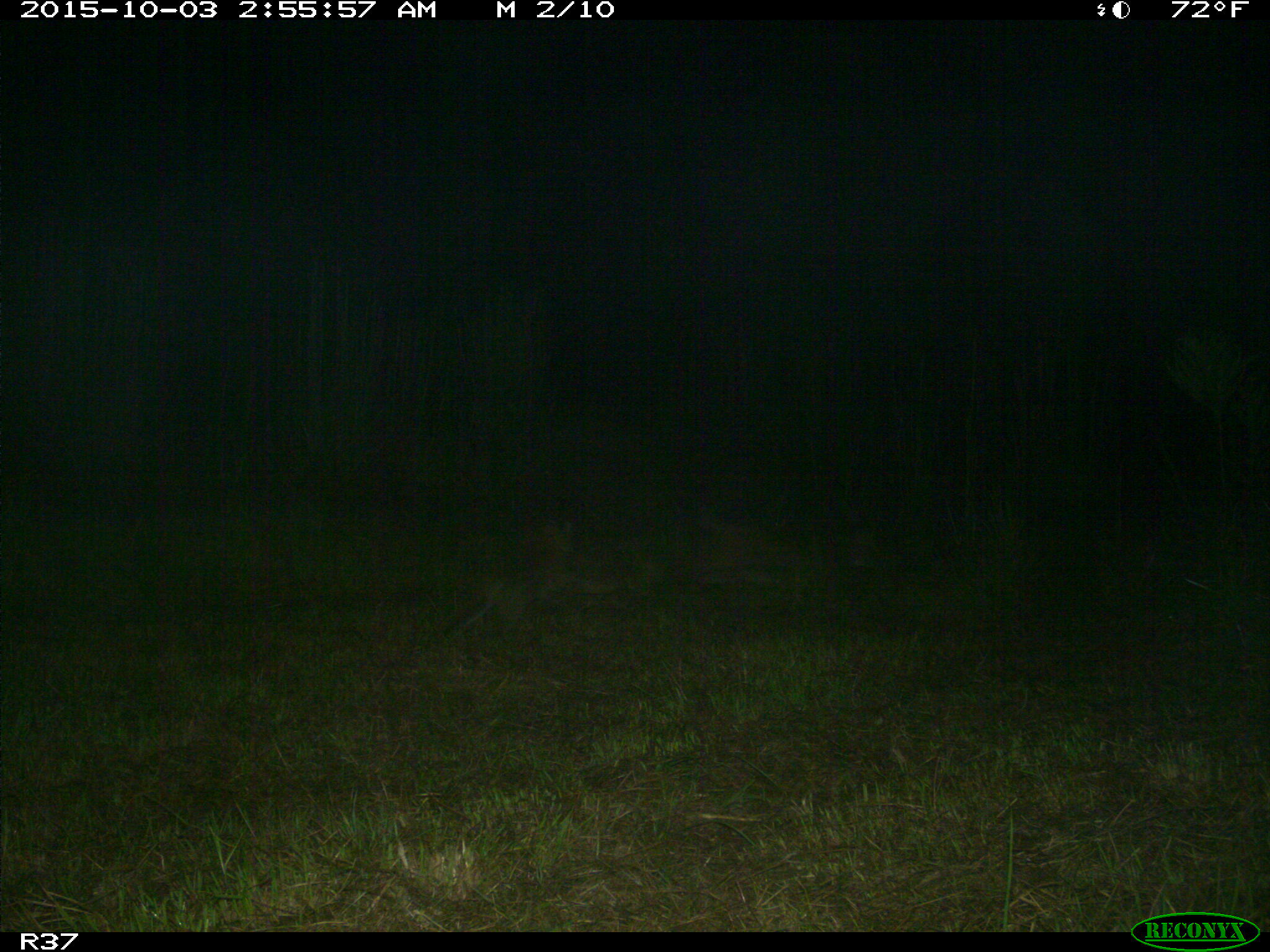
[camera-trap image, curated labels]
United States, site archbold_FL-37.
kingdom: Animalia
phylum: Chordata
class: Mammalia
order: Carnivora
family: Felidae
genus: Lynx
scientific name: Lynx rufus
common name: bobcat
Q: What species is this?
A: Lynx rufus (bobcat).